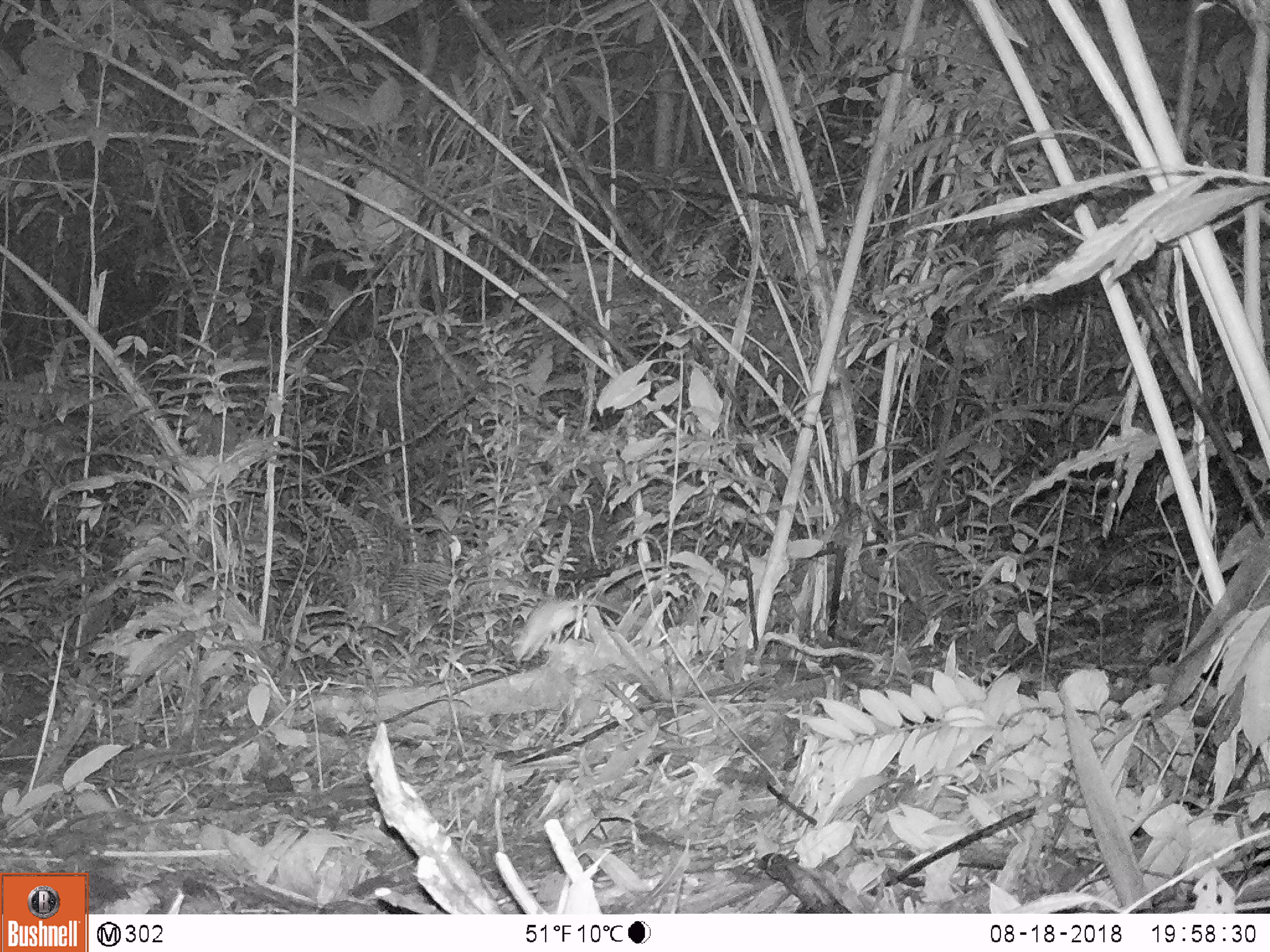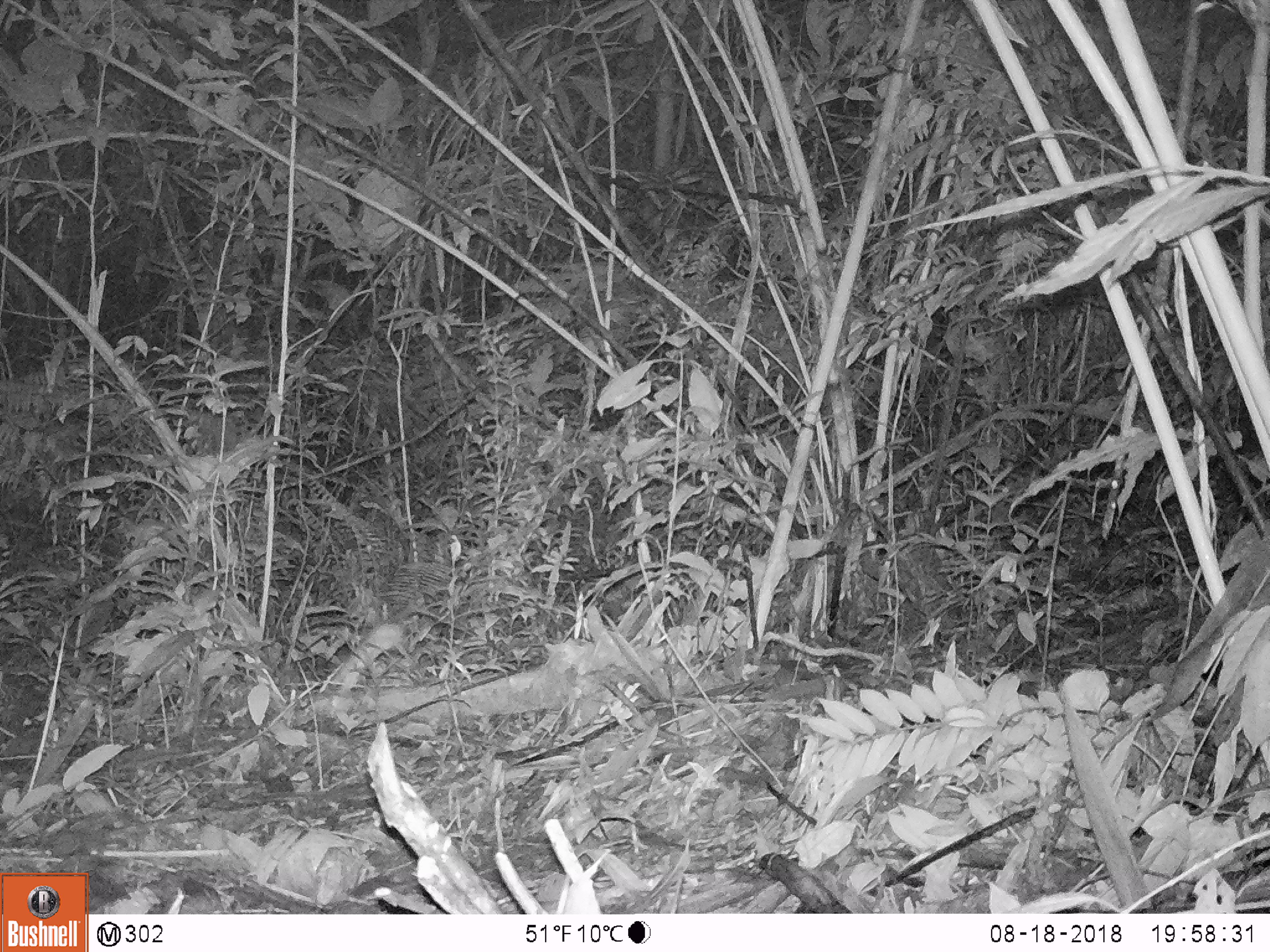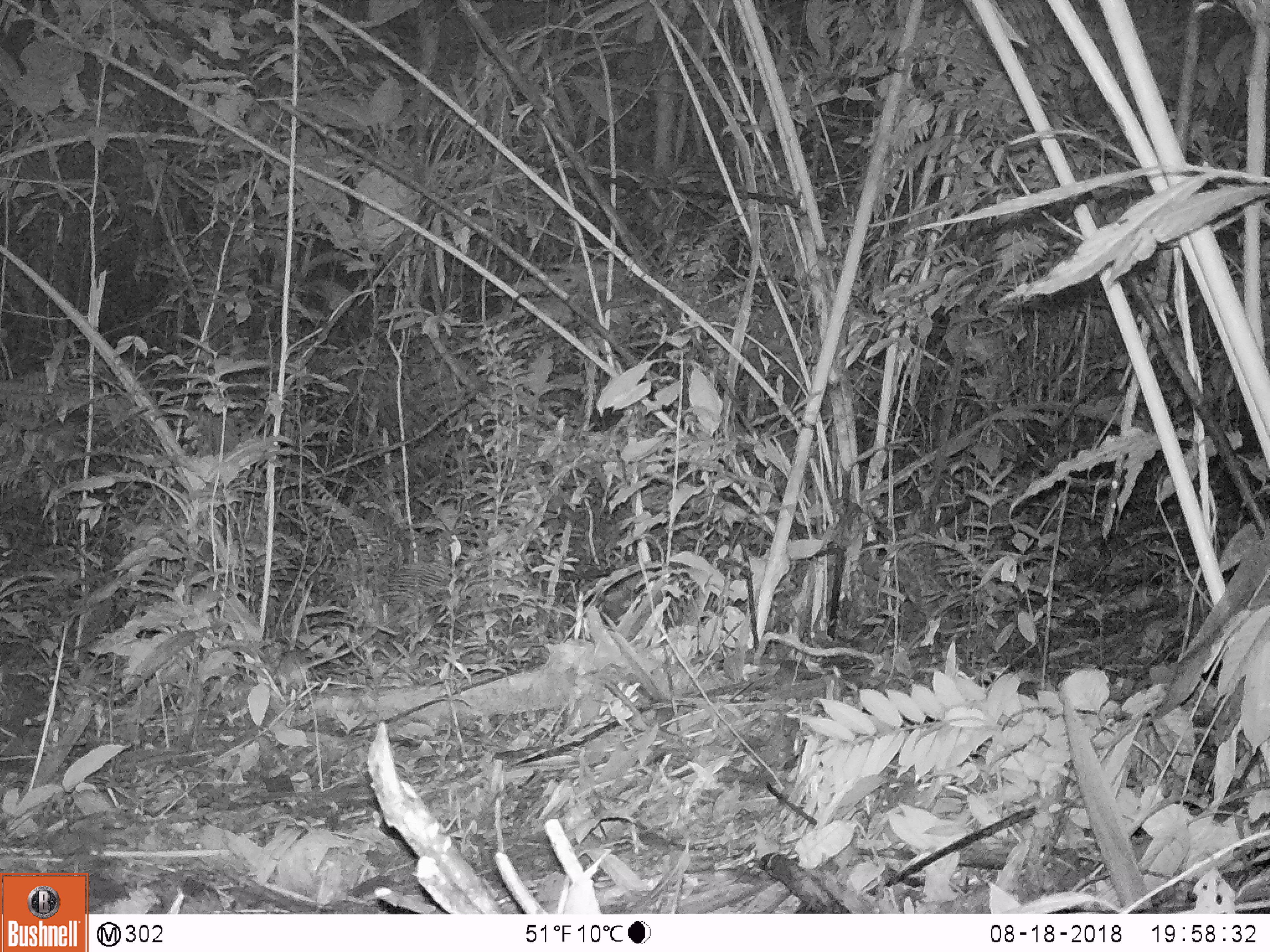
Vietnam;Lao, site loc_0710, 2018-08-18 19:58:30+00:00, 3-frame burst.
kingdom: Animalia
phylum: Chordata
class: Mammalia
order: Rodentia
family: Muridae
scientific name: Muridae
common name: old-world mice and rats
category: unidentified murid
Unidentified murid (old-world mice and rats) (Muridae). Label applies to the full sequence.